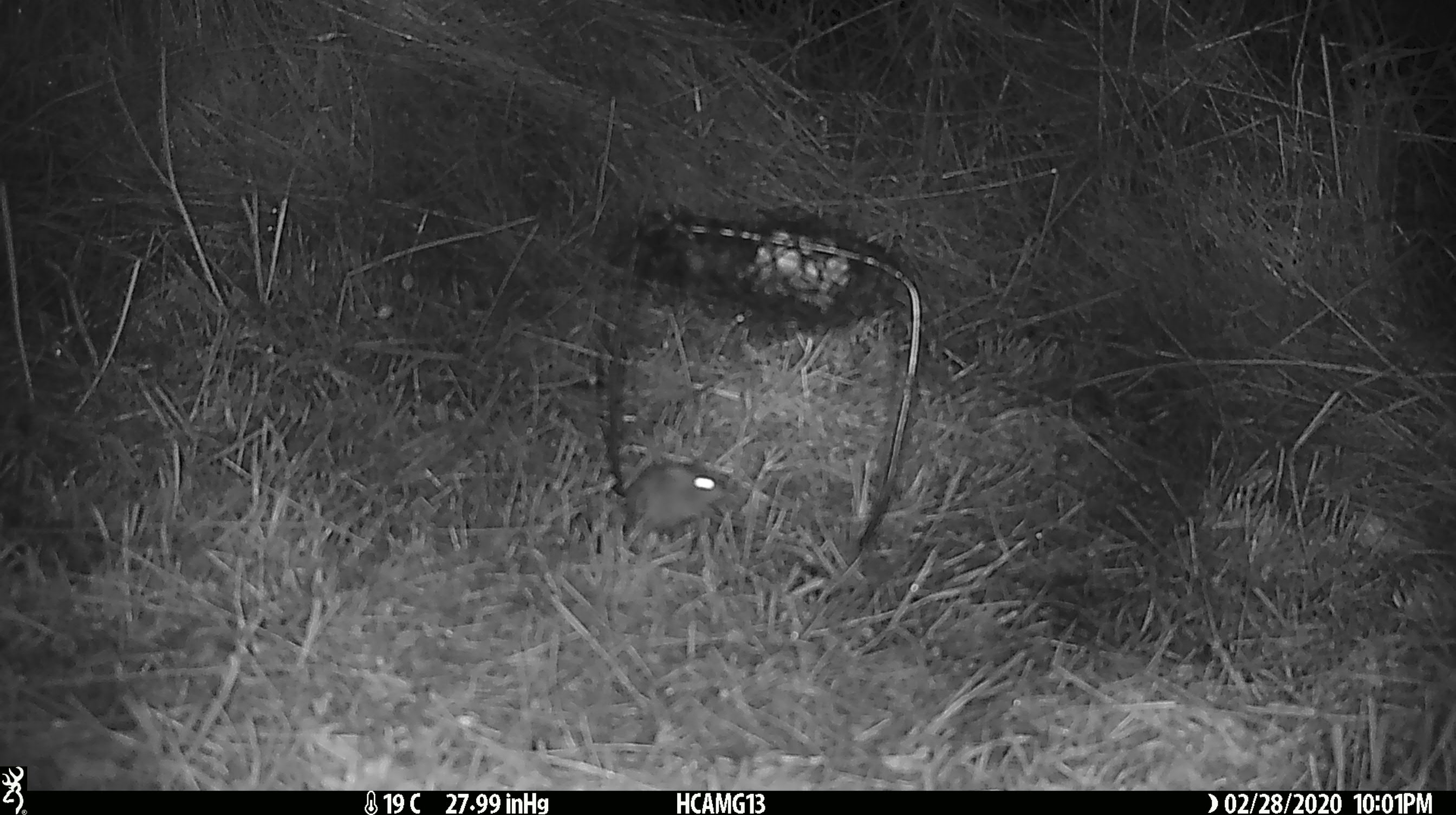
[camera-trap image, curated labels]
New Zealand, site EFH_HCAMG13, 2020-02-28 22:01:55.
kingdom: Animalia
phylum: Chordata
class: Mammalia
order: Rodentia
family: Muridae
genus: Mus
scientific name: Mus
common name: mouse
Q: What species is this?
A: Mouse (Mus).